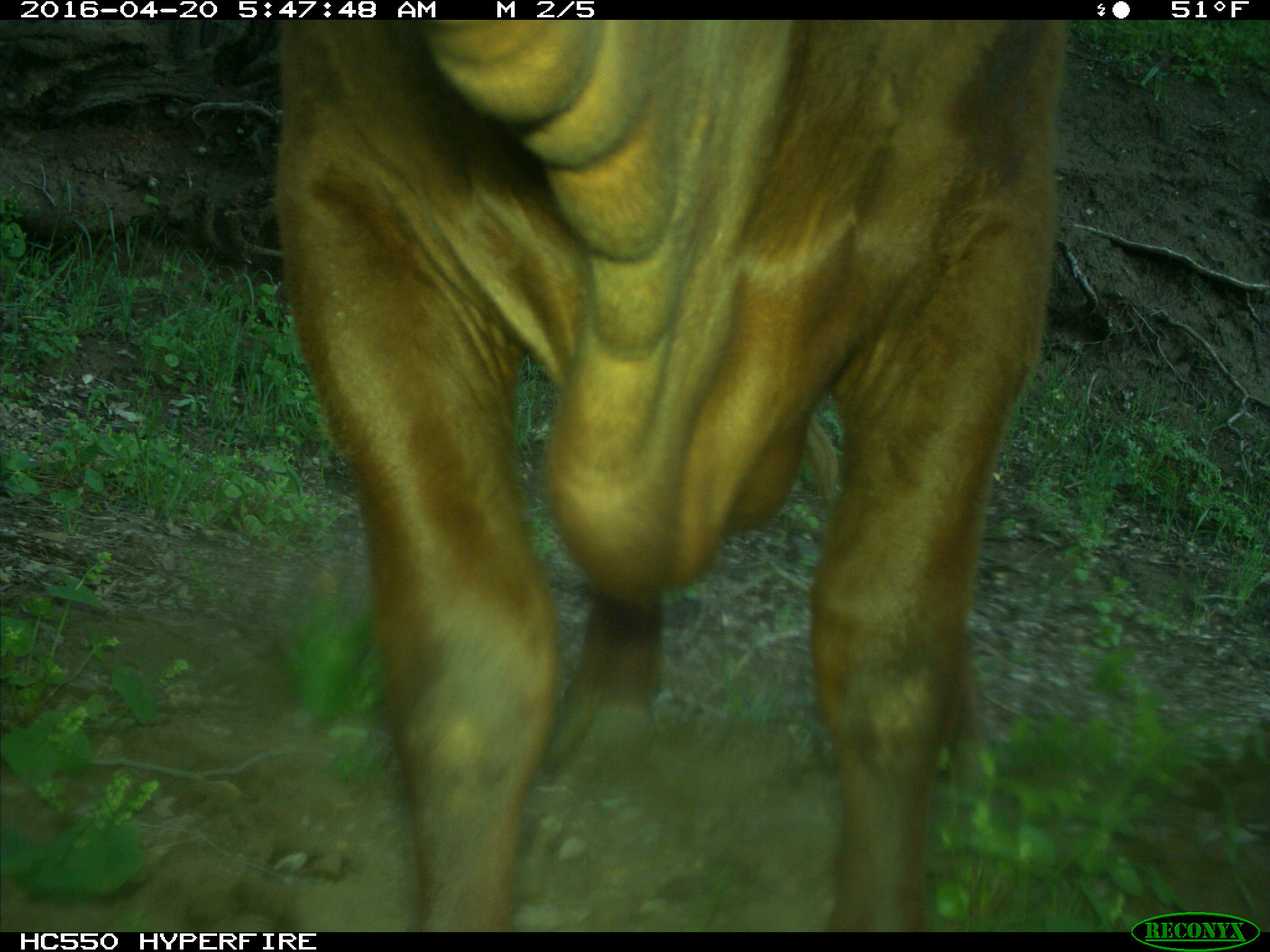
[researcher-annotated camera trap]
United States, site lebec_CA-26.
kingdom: Animalia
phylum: Chordata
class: Mammalia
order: Artiodactyla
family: Bovidae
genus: Bos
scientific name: Bos taurus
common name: domestic cow